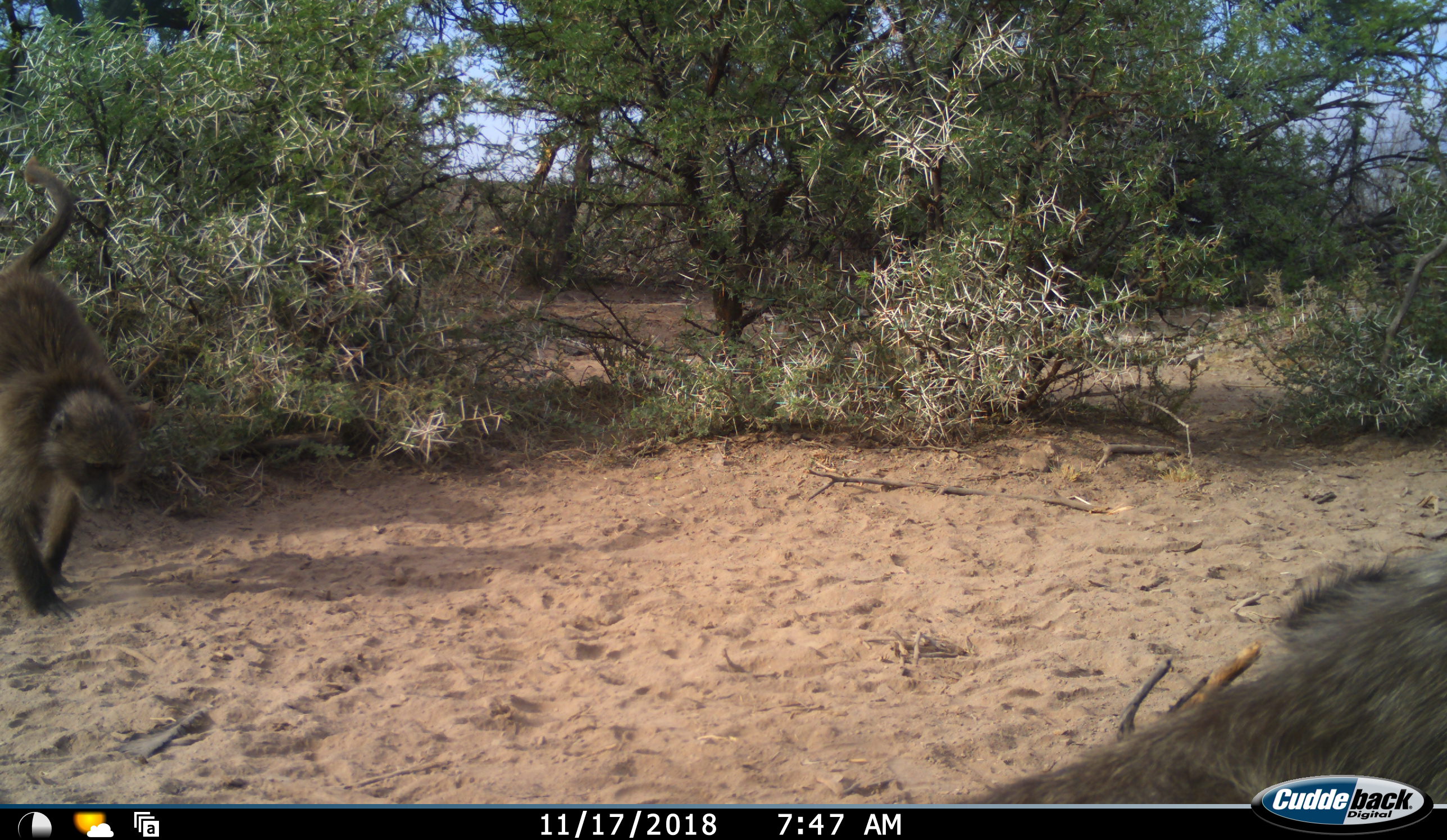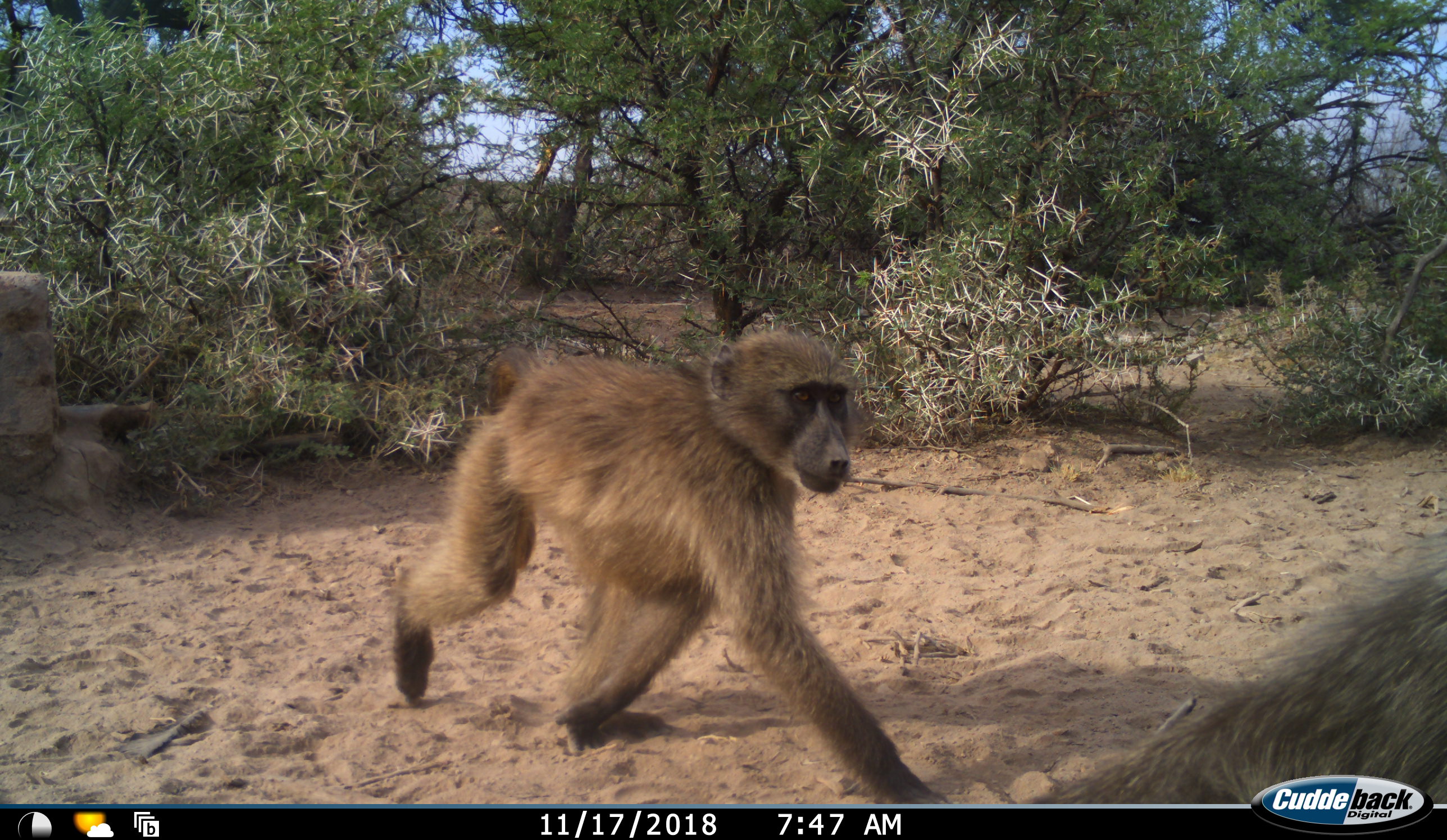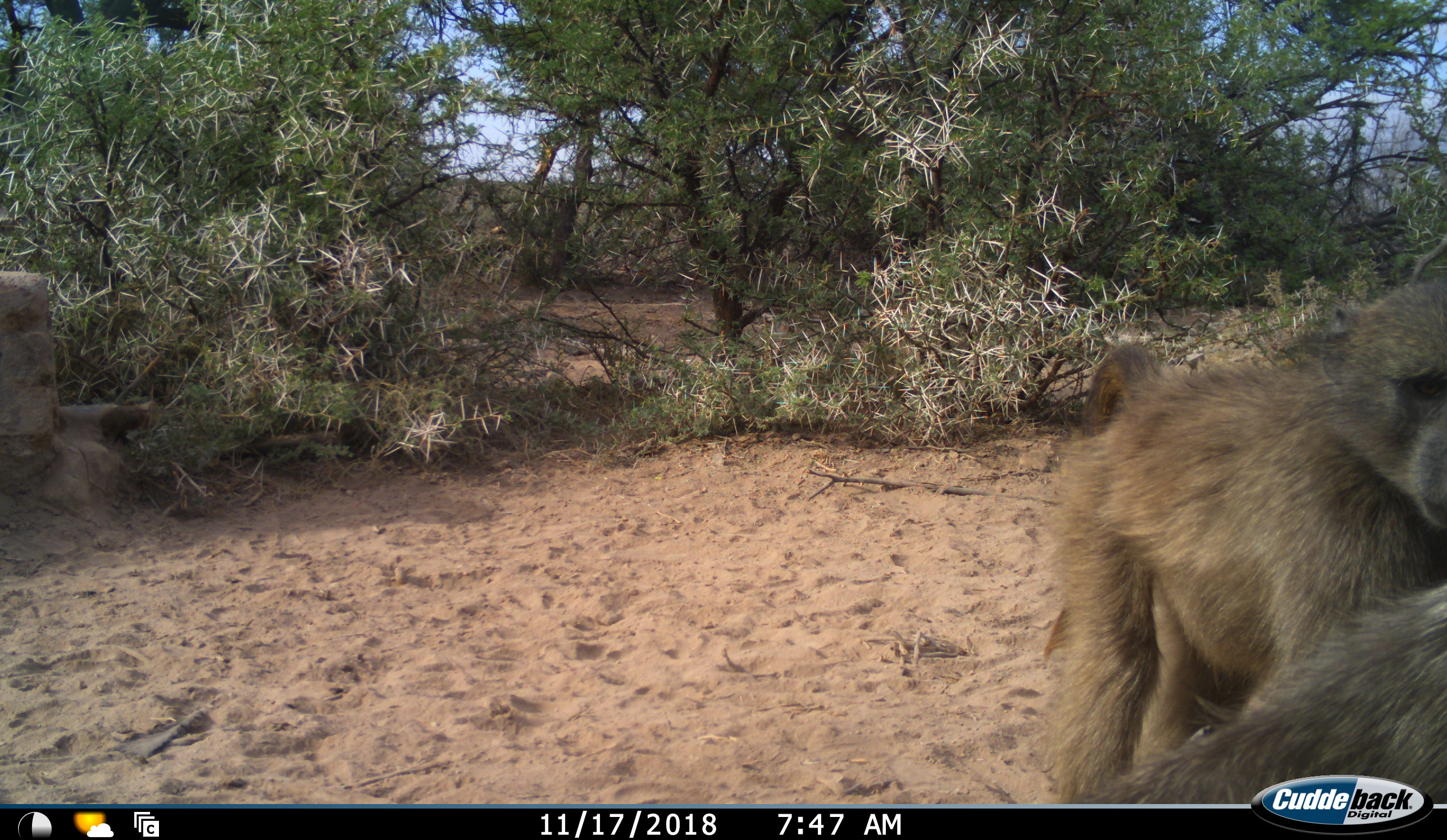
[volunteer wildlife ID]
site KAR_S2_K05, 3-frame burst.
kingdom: Animalia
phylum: Chordata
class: Mammalia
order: Primates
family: Cercopithecidae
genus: Papio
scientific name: Papio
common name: baboon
Baboon (Papio), count 2. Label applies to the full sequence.